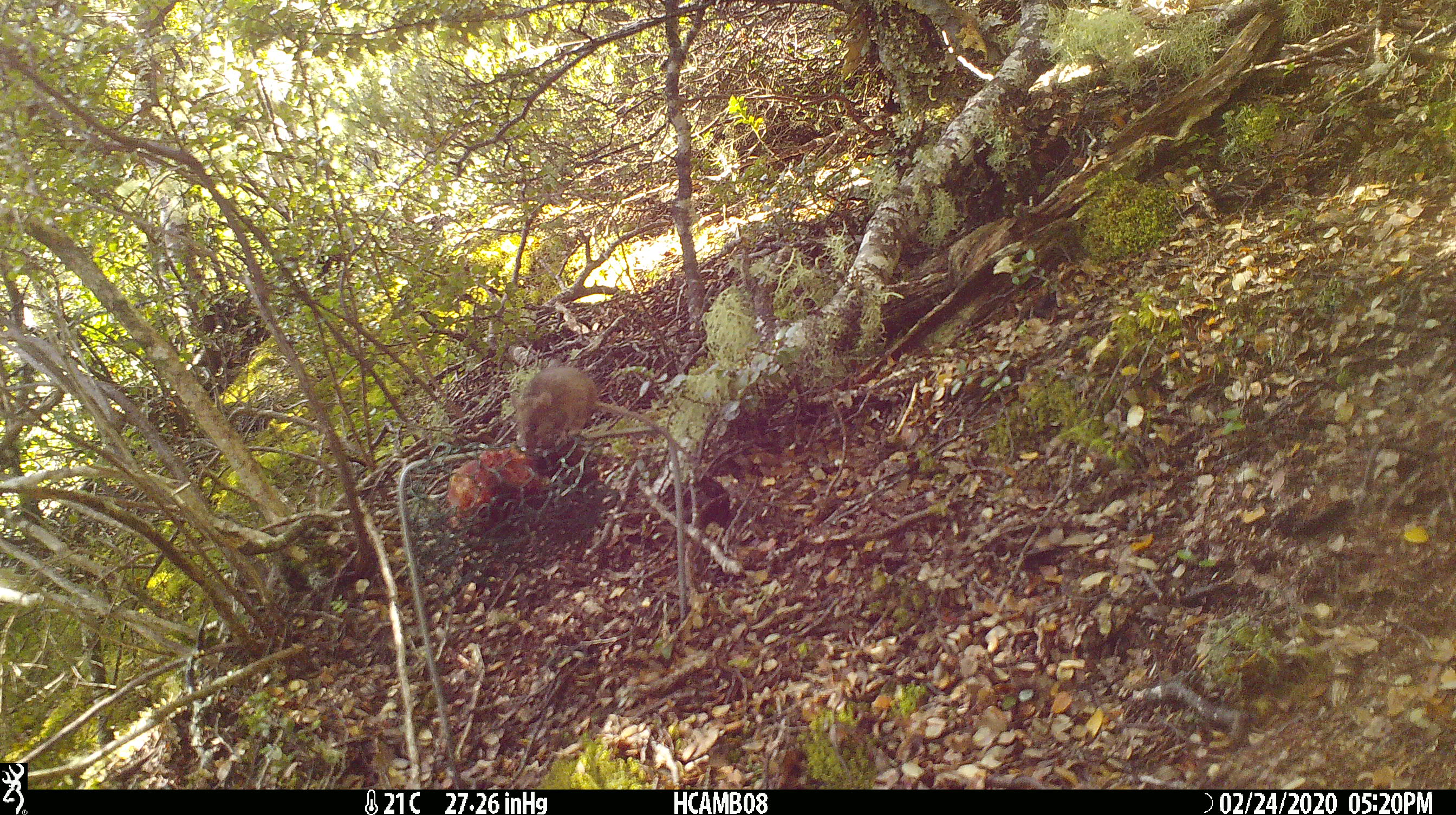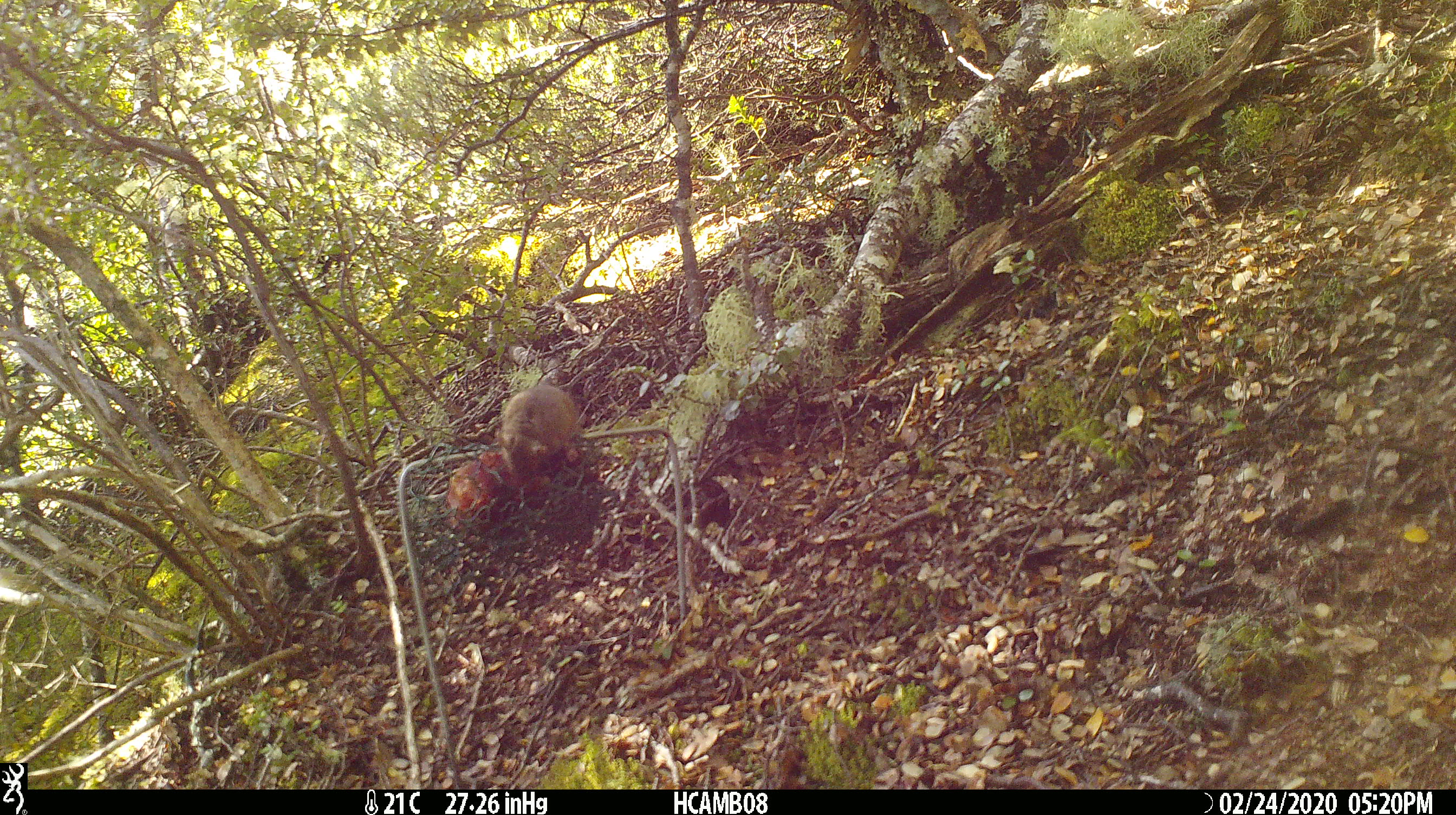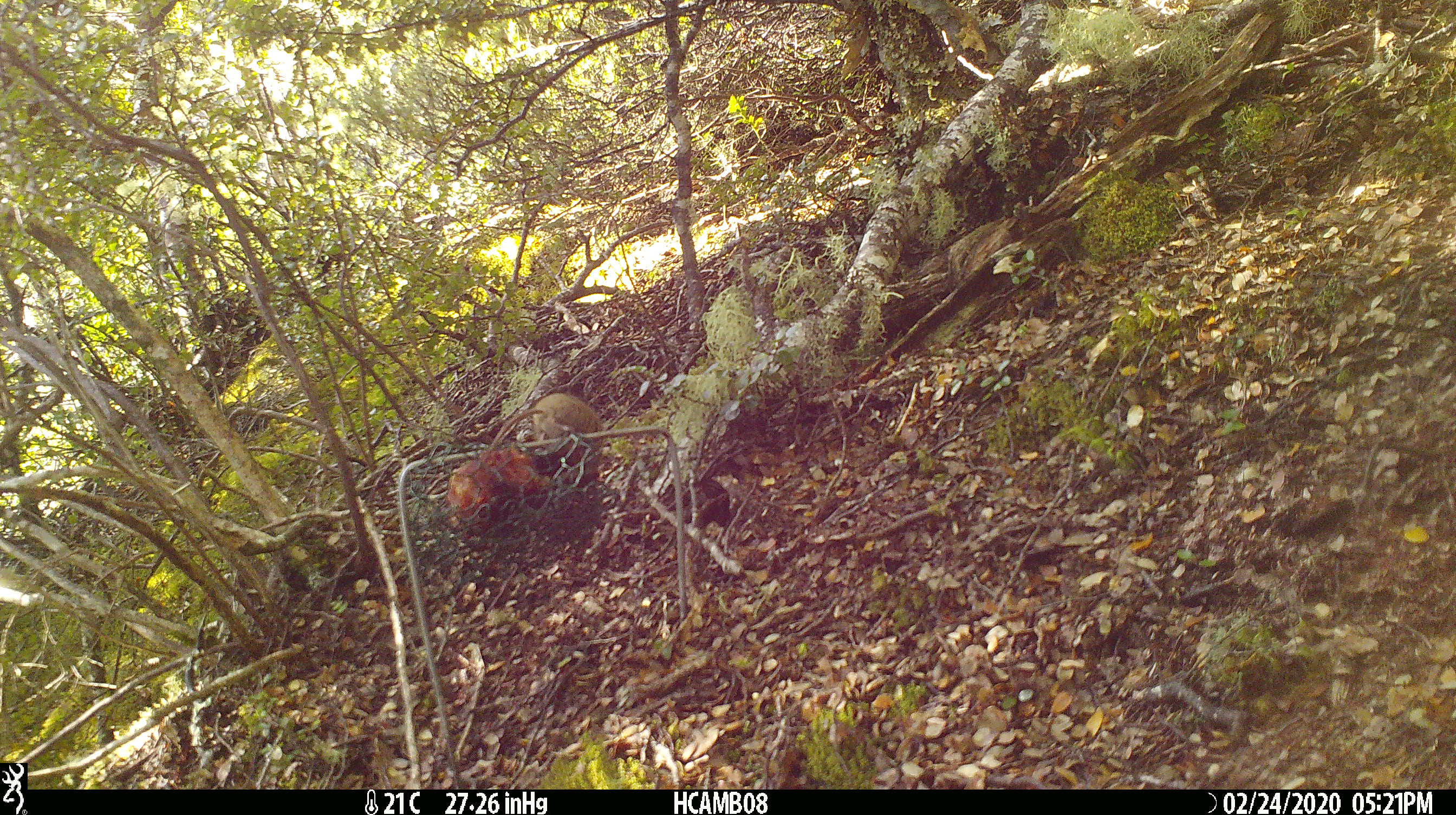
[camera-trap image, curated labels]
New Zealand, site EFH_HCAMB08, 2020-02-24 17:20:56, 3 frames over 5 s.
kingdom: Animalia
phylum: Chordata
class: Mammalia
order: Rodentia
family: Muridae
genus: Mus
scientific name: Mus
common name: mouse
Mouse (Mus).